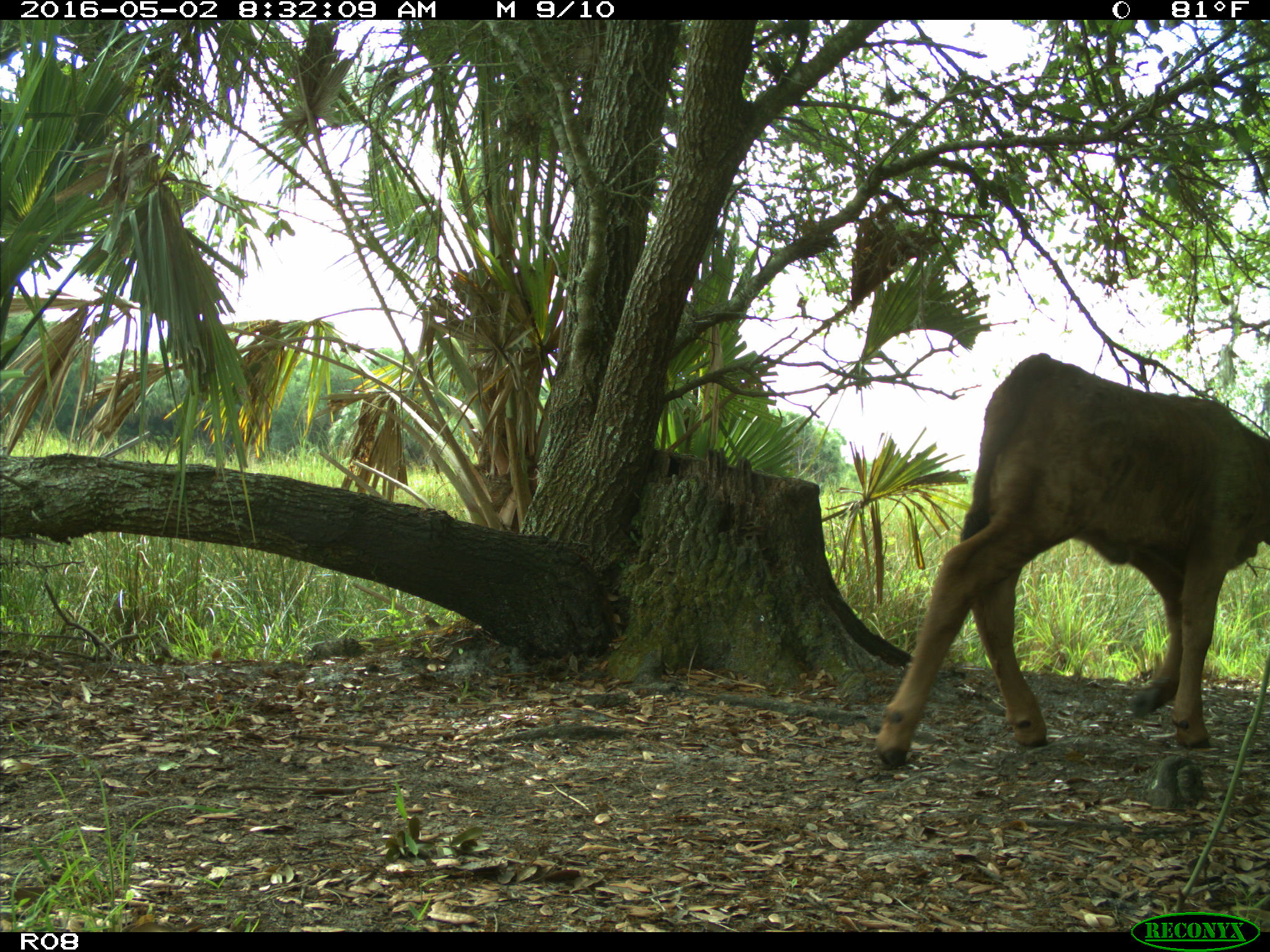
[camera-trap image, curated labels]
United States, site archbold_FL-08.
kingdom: Animalia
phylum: Chordata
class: Mammalia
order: Artiodactyla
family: Bovidae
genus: Bos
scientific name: Bos taurus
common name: domestic cow